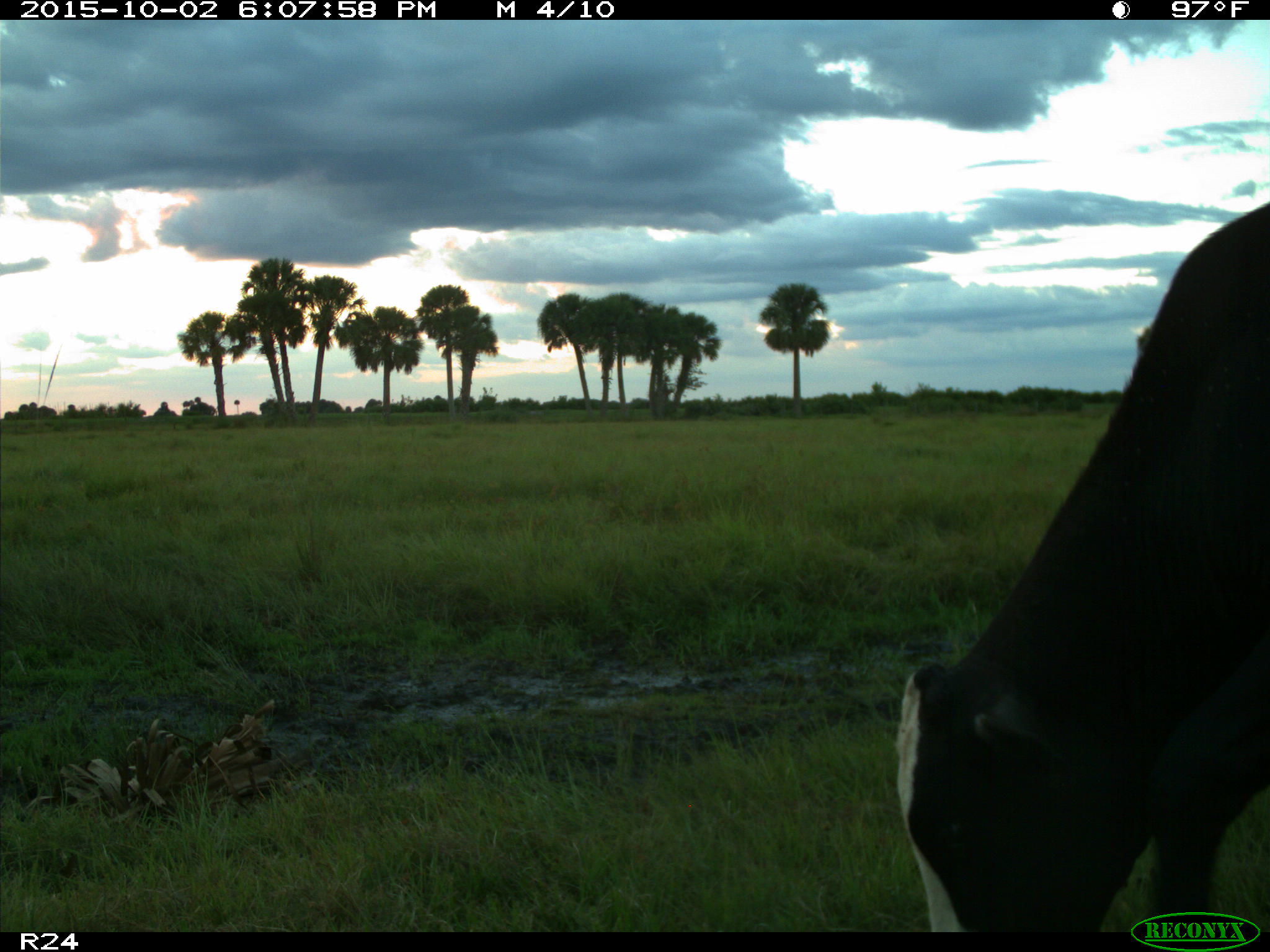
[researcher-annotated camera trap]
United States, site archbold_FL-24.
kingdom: Animalia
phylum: Chordata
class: Mammalia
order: Artiodactyla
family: Bovidae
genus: Bos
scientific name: Bos taurus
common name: domestic cow